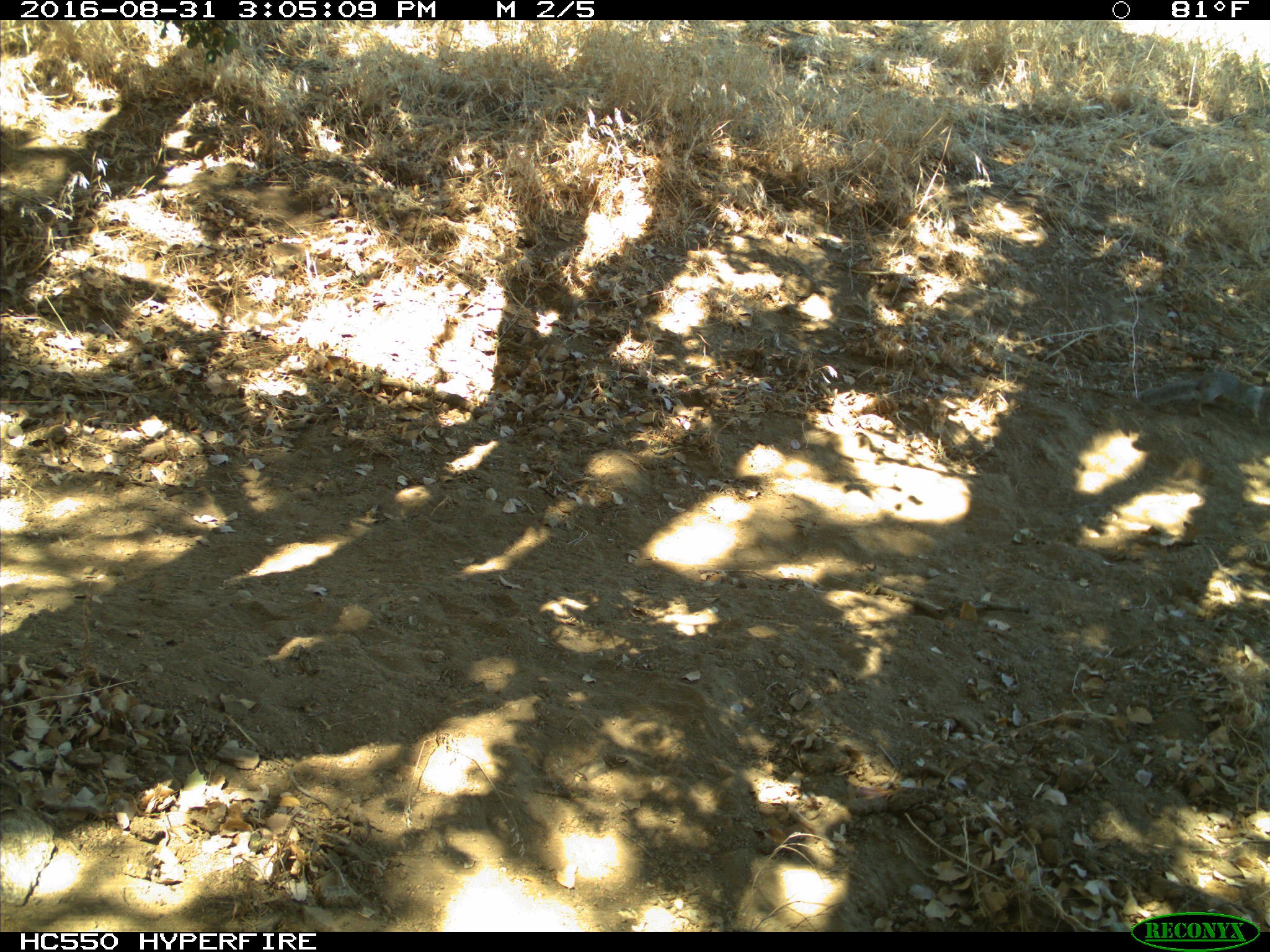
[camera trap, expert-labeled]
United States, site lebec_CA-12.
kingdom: Animalia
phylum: Chordata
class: Mammalia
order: Rodentia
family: Sciuridae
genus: Otospermophilus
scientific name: Otospermophilus beecheyi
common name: california ground squirrel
Otospermophilus beecheyi (california ground squirrel).